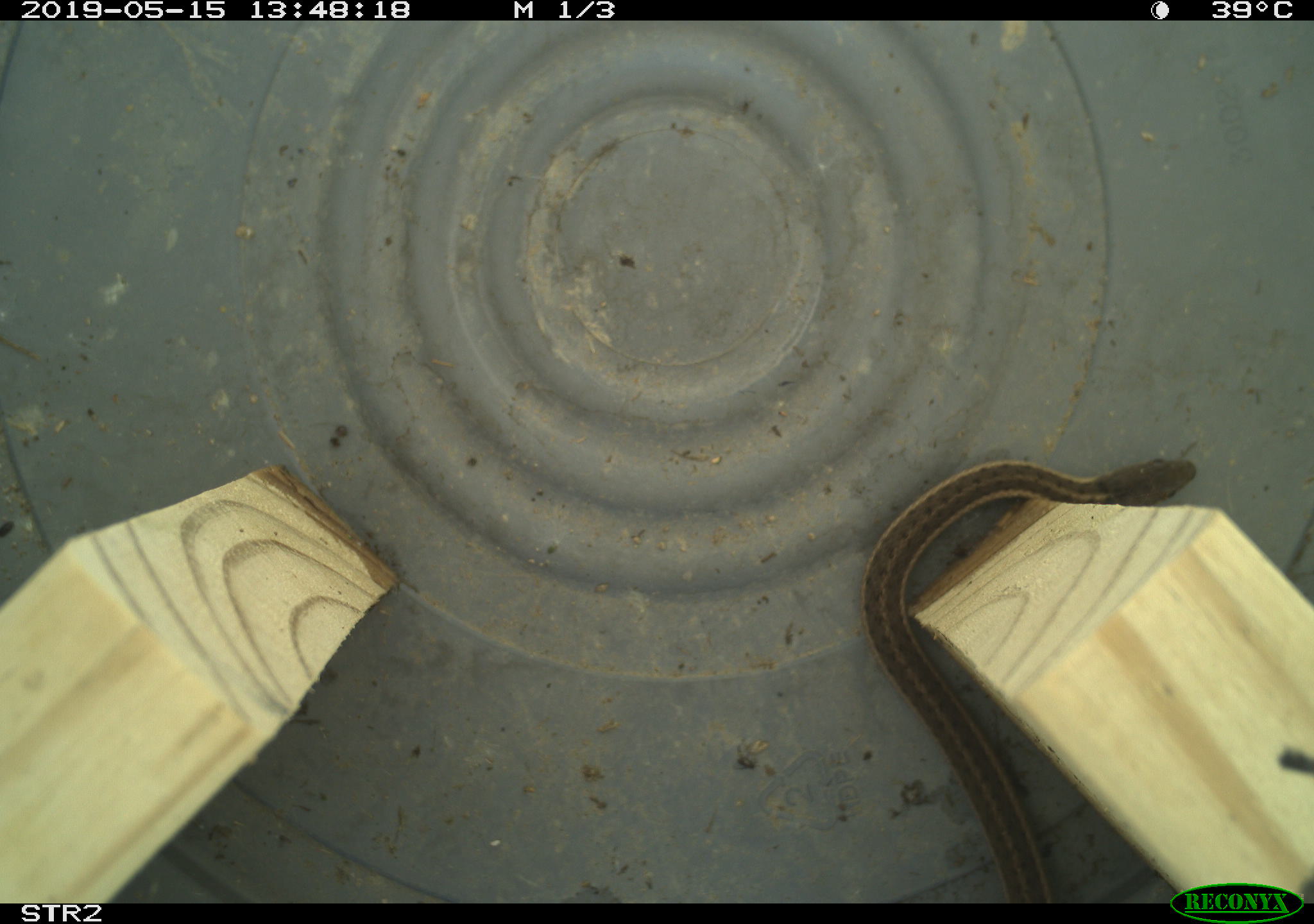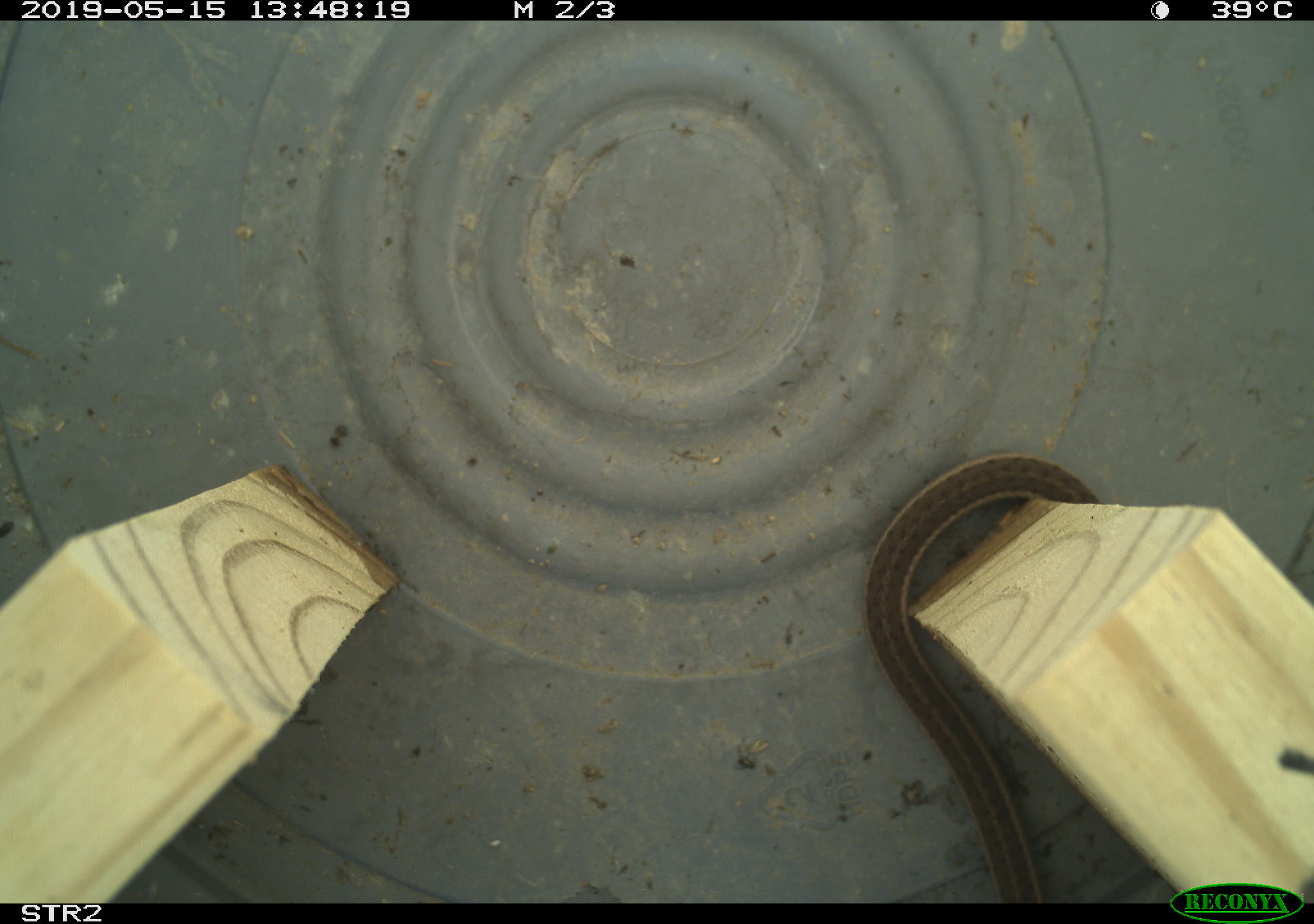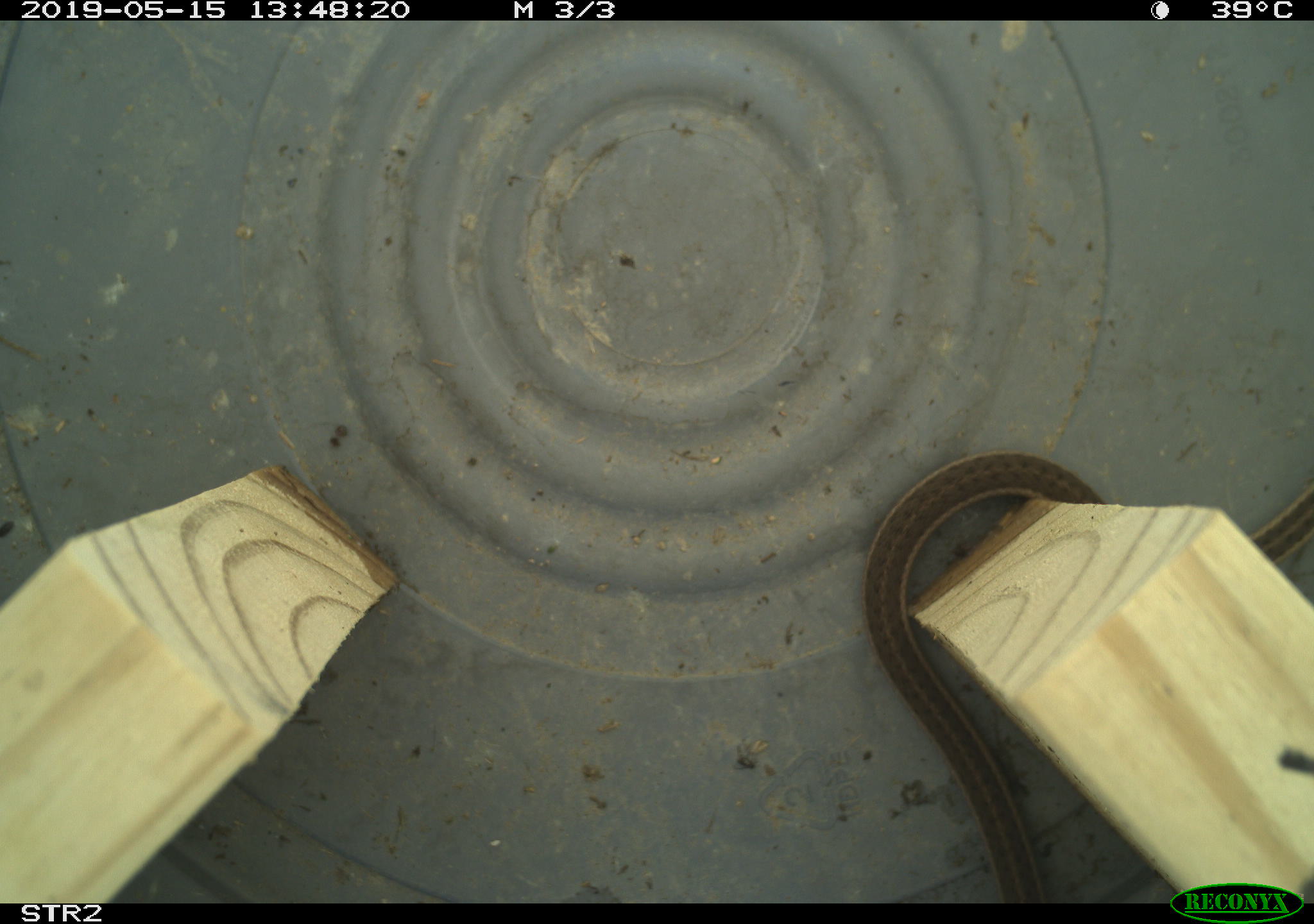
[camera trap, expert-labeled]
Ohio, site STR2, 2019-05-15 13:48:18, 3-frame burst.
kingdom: Animalia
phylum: Chordata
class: Reptilia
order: Squamata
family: Colubridae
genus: Thamnophis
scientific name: Thamnophis sirtalis sirtalis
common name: eastern gartersnake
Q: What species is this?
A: Eastern gartersnake (Thamnophis sirtalis sirtalis).